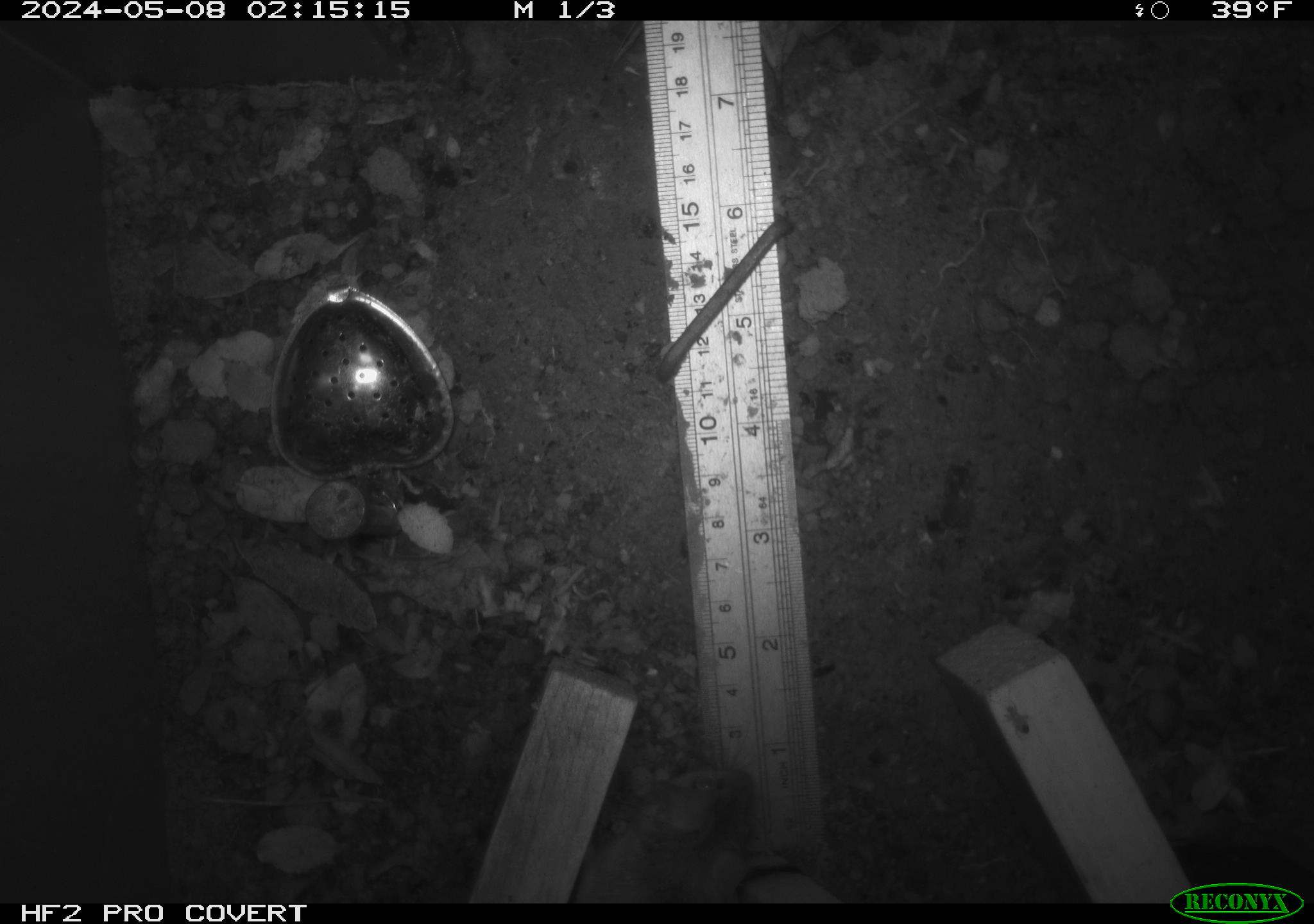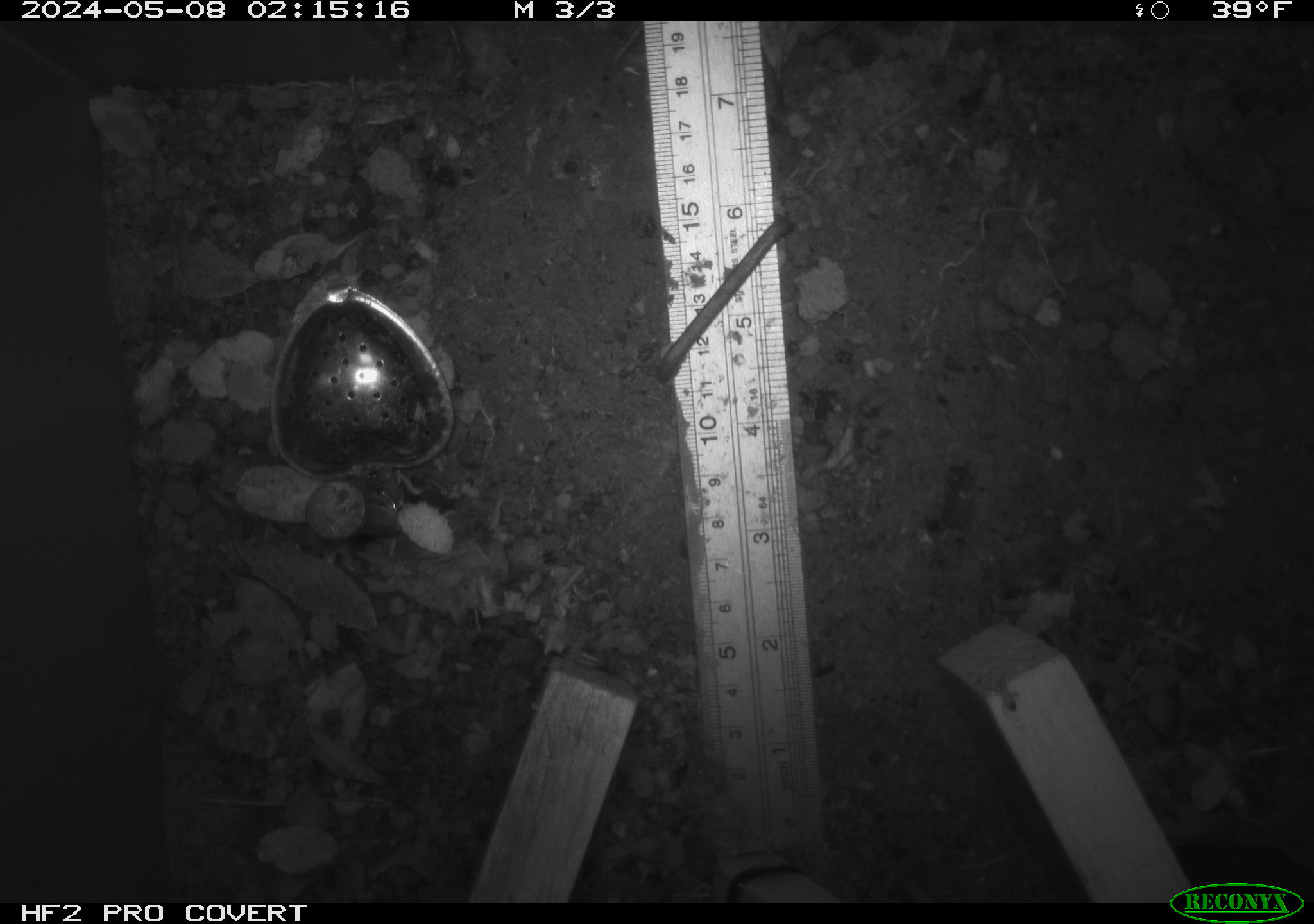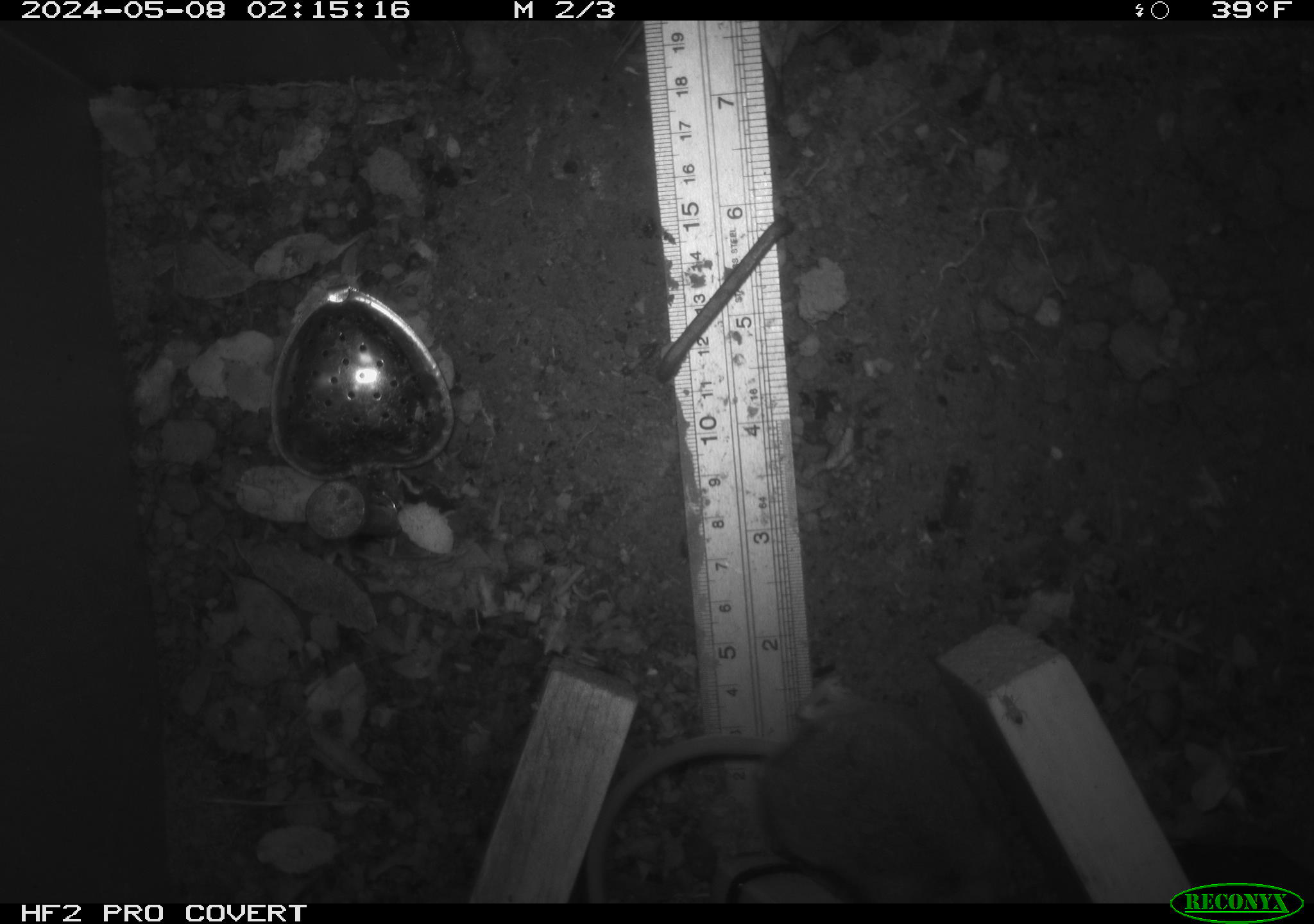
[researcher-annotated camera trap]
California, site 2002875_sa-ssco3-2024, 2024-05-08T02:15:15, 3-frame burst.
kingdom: Animalia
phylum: Chordata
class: Mammalia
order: Rodentia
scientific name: Rodentia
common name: rodent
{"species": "rodent (Rodentia)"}